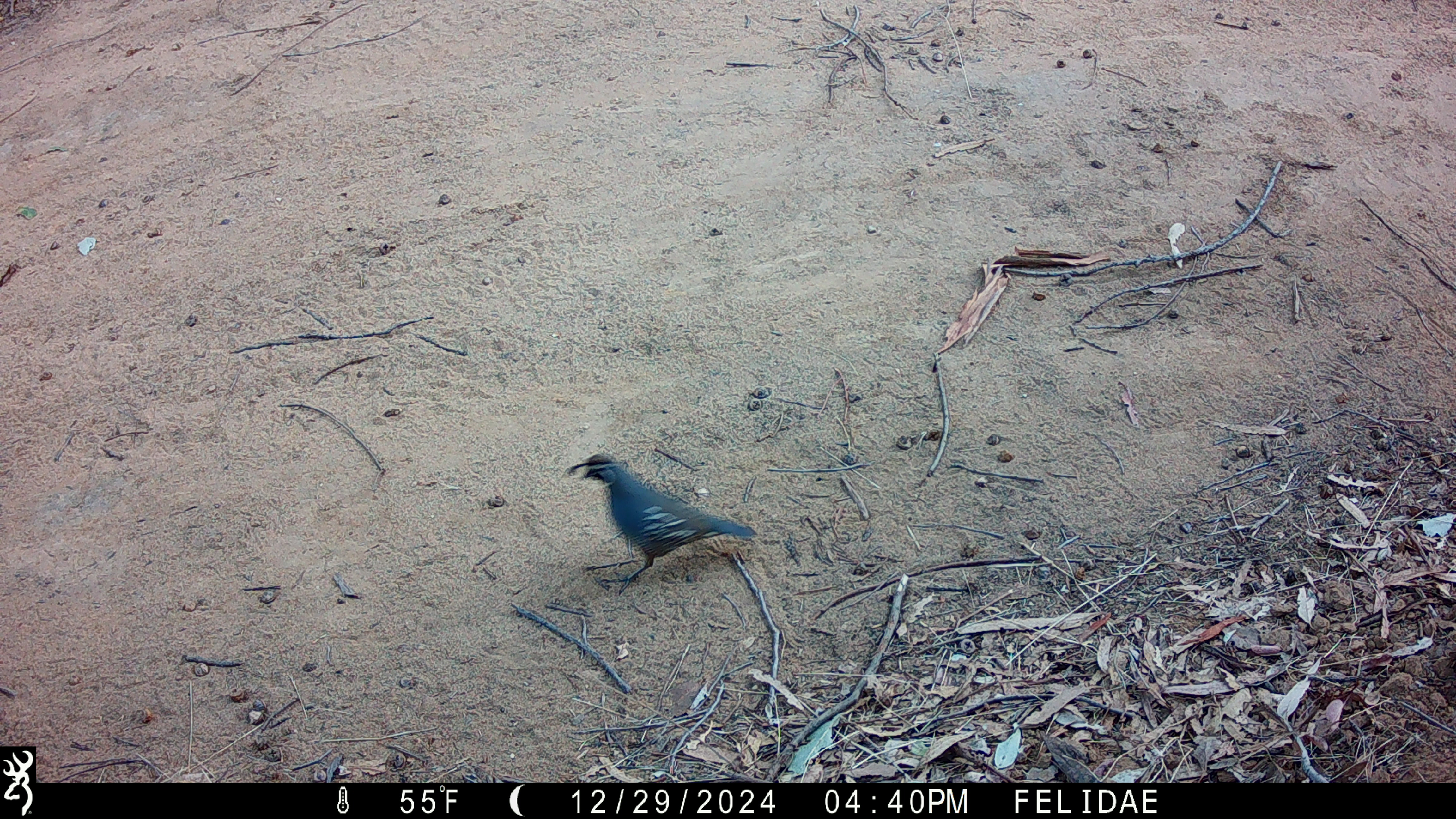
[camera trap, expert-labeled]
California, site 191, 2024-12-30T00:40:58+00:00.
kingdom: Animalia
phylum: Chordata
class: Aves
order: Galliformes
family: Odontophoridae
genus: Callipepla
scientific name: Callipepla californica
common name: california quail